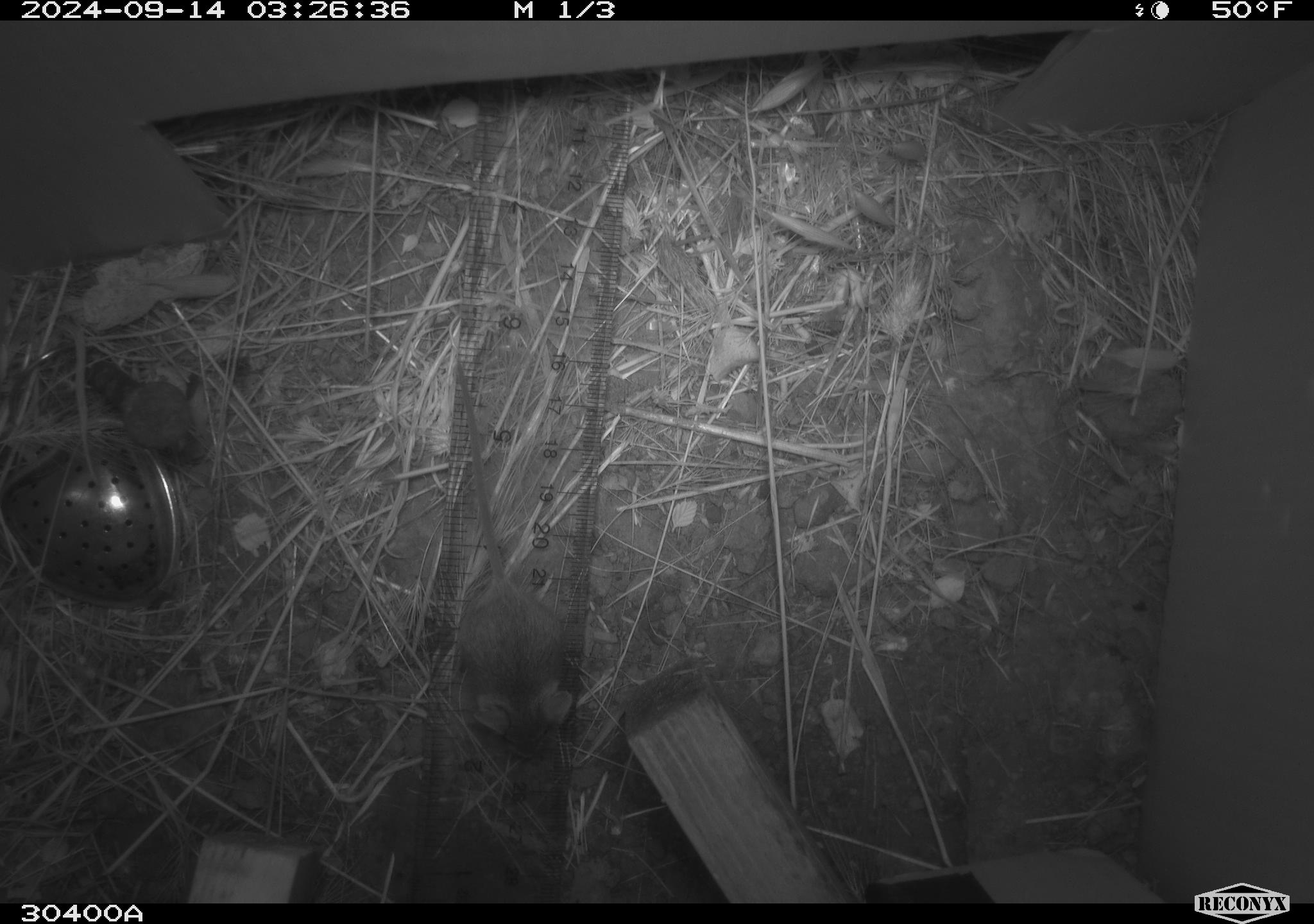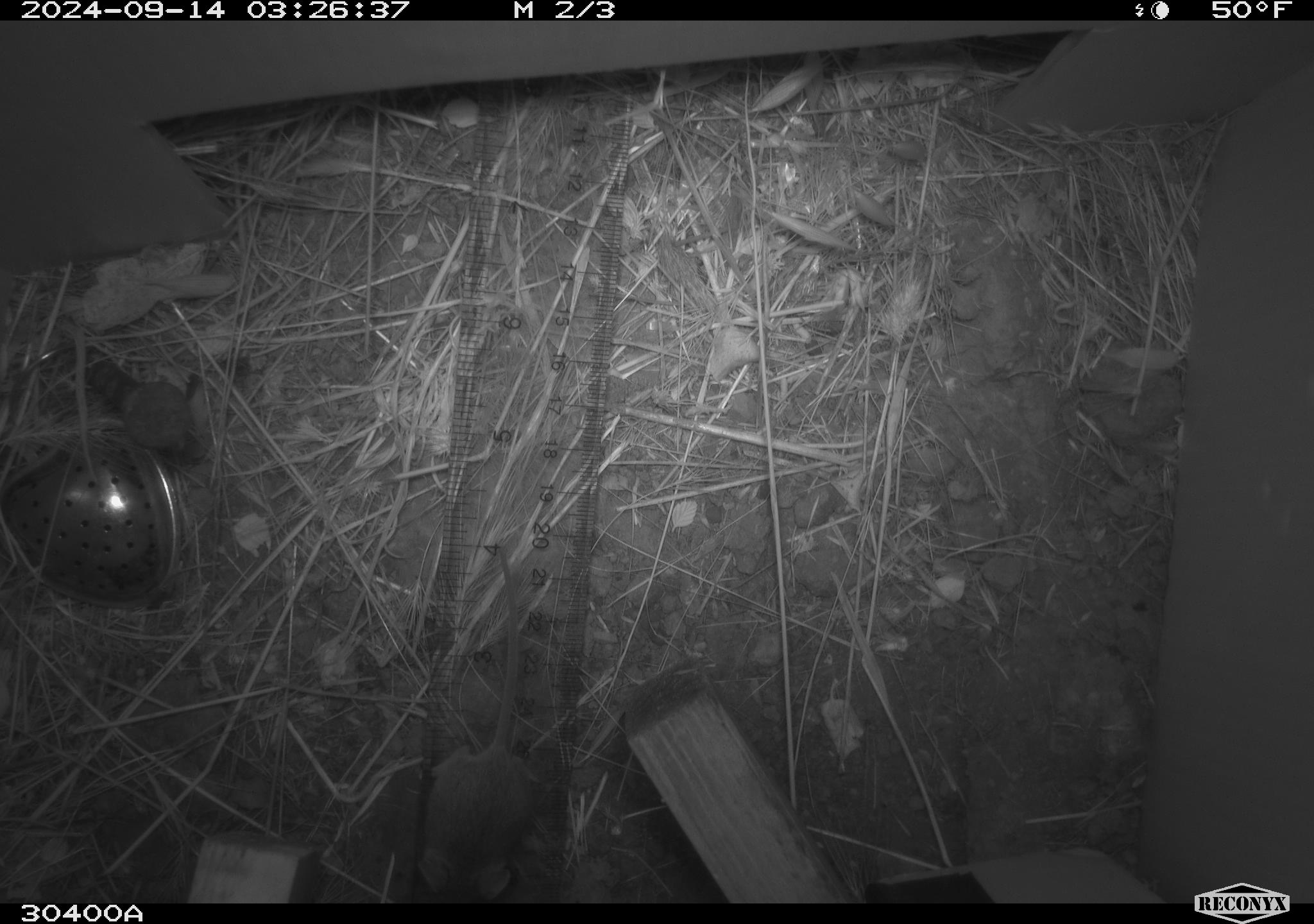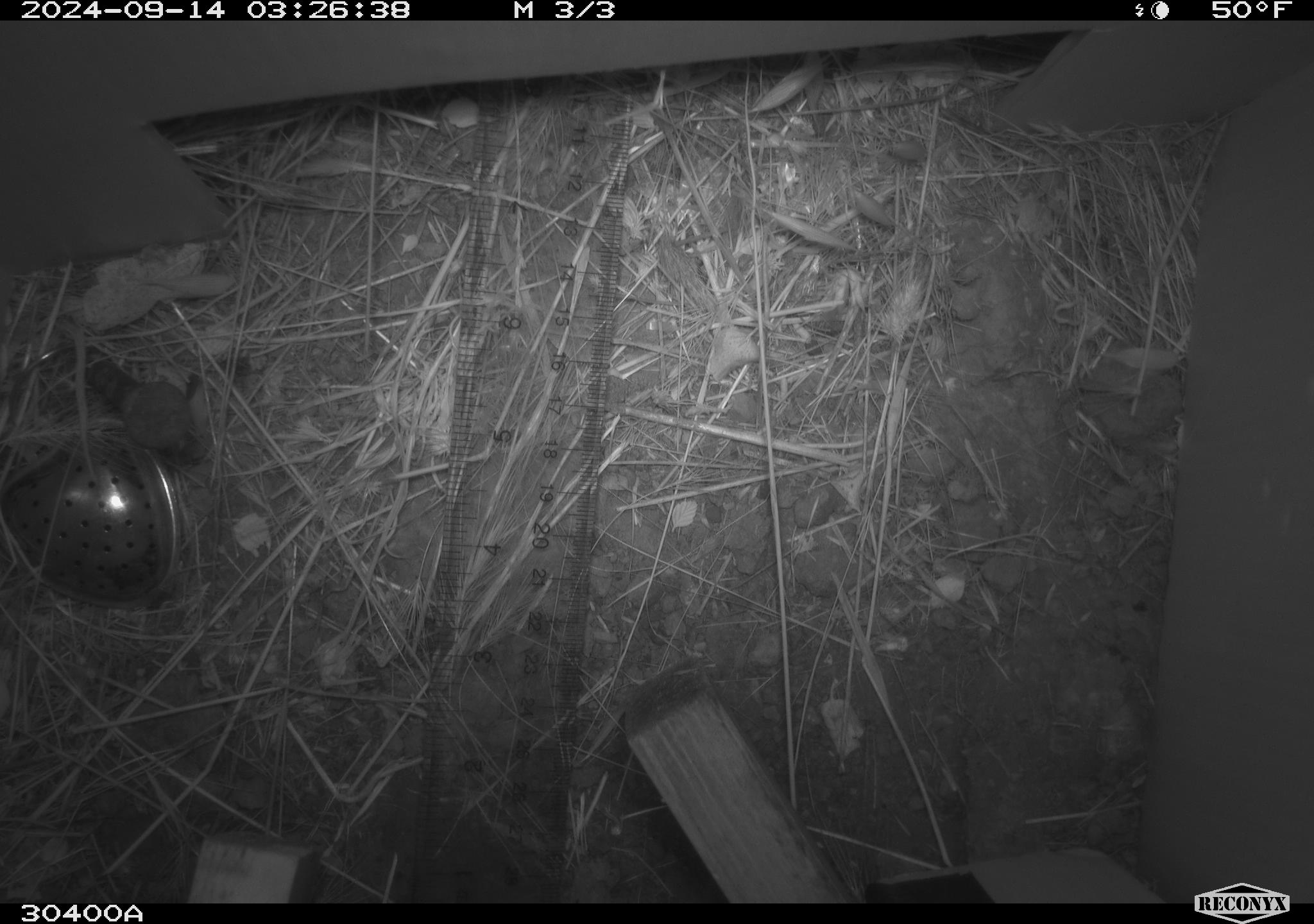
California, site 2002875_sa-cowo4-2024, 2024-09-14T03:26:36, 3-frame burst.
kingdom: Animalia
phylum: Chordata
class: Mammalia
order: Rodentia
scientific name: Rodentia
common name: mouse species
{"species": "mouse species (Rodentia)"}